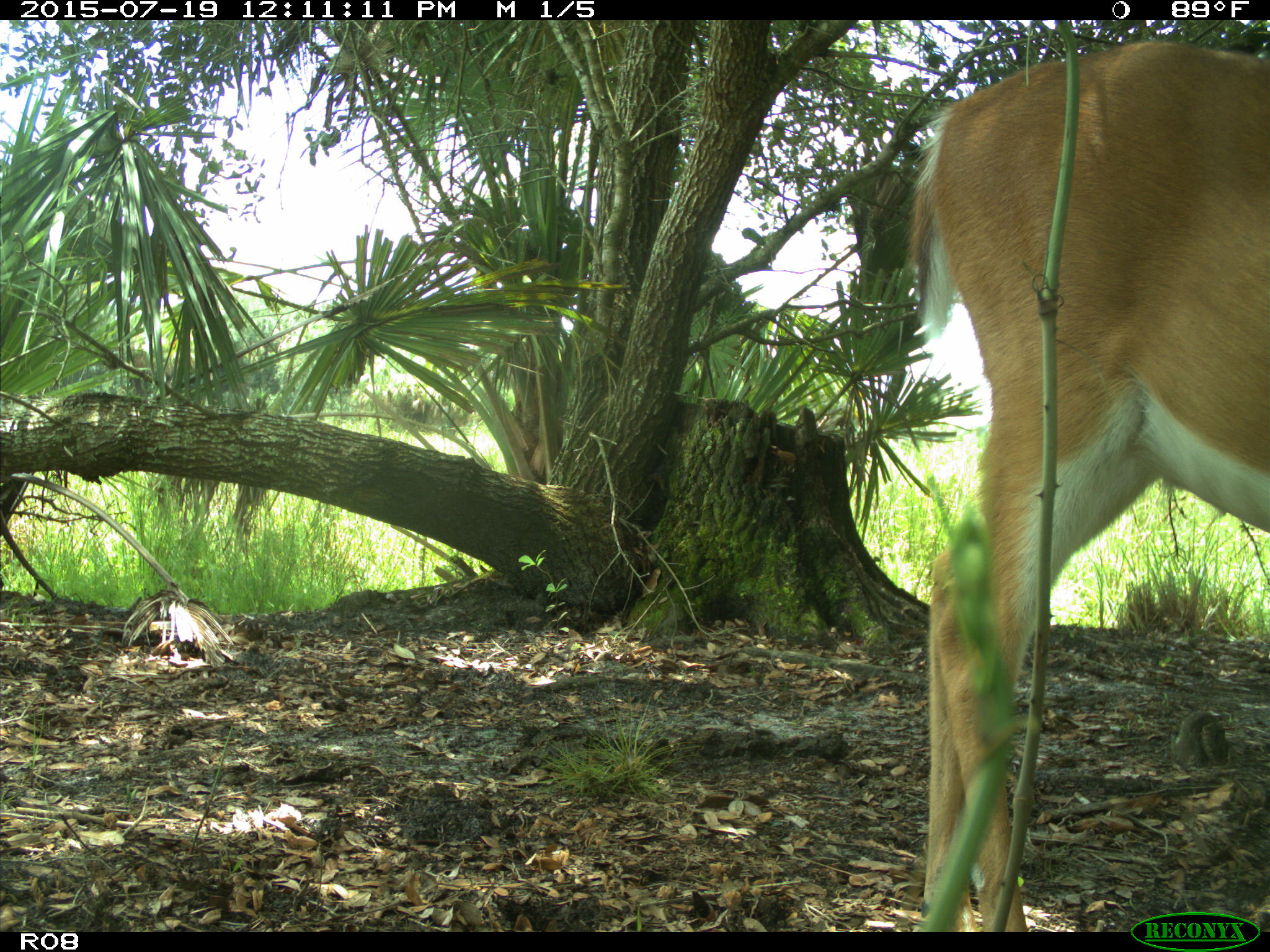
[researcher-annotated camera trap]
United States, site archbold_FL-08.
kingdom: Animalia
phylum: Chordata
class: Mammalia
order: Artiodactyla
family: Cervidae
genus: Odocoileus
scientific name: Odocoileus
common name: deer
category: unidentified deer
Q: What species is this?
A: Unidentified deer (deer) (Odocoileus).